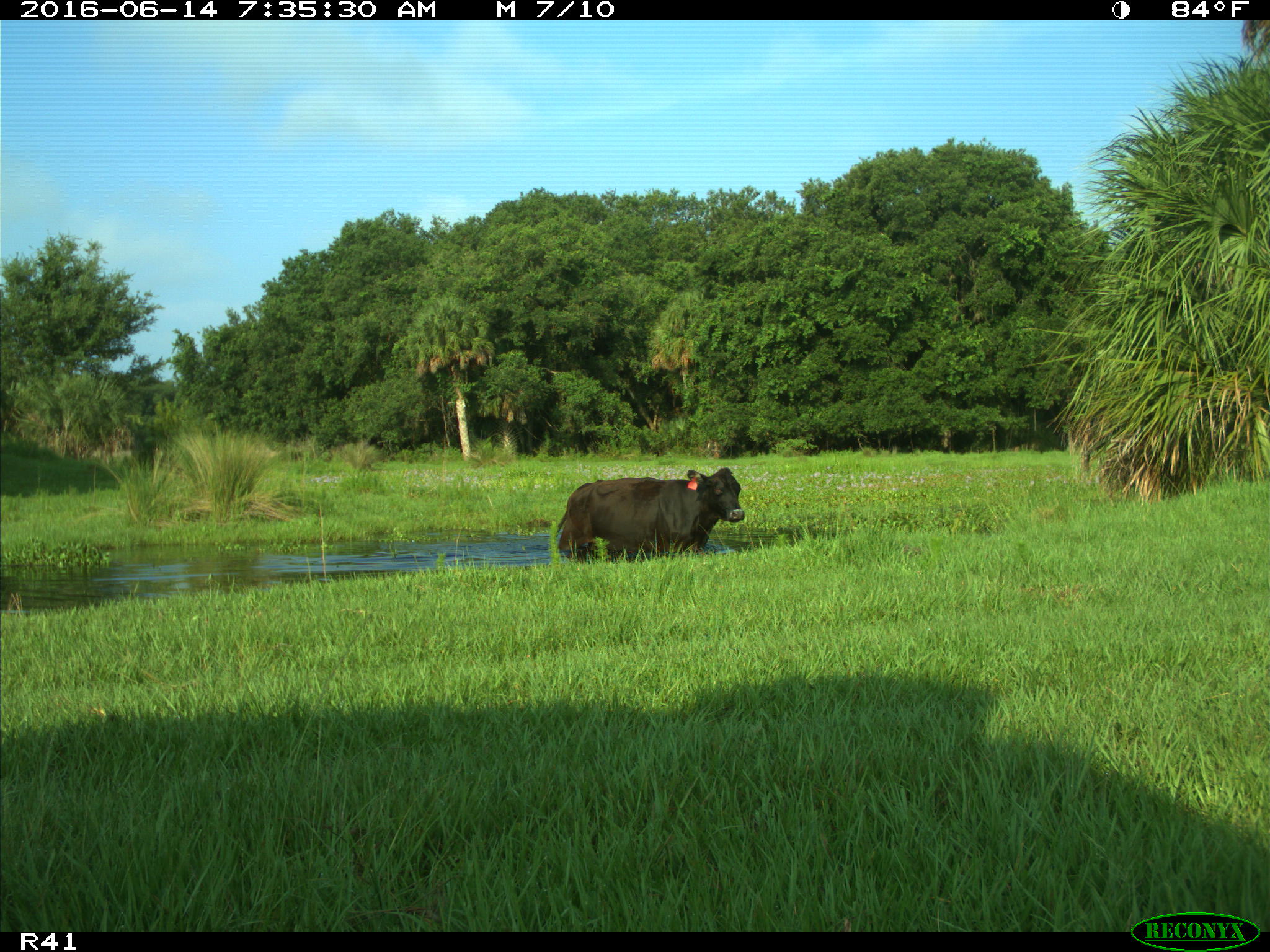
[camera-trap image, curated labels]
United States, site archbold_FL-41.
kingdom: Animalia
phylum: Chordata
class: Mammalia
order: Artiodactyla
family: Bovidae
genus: Bos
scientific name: Bos taurus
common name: domestic cow